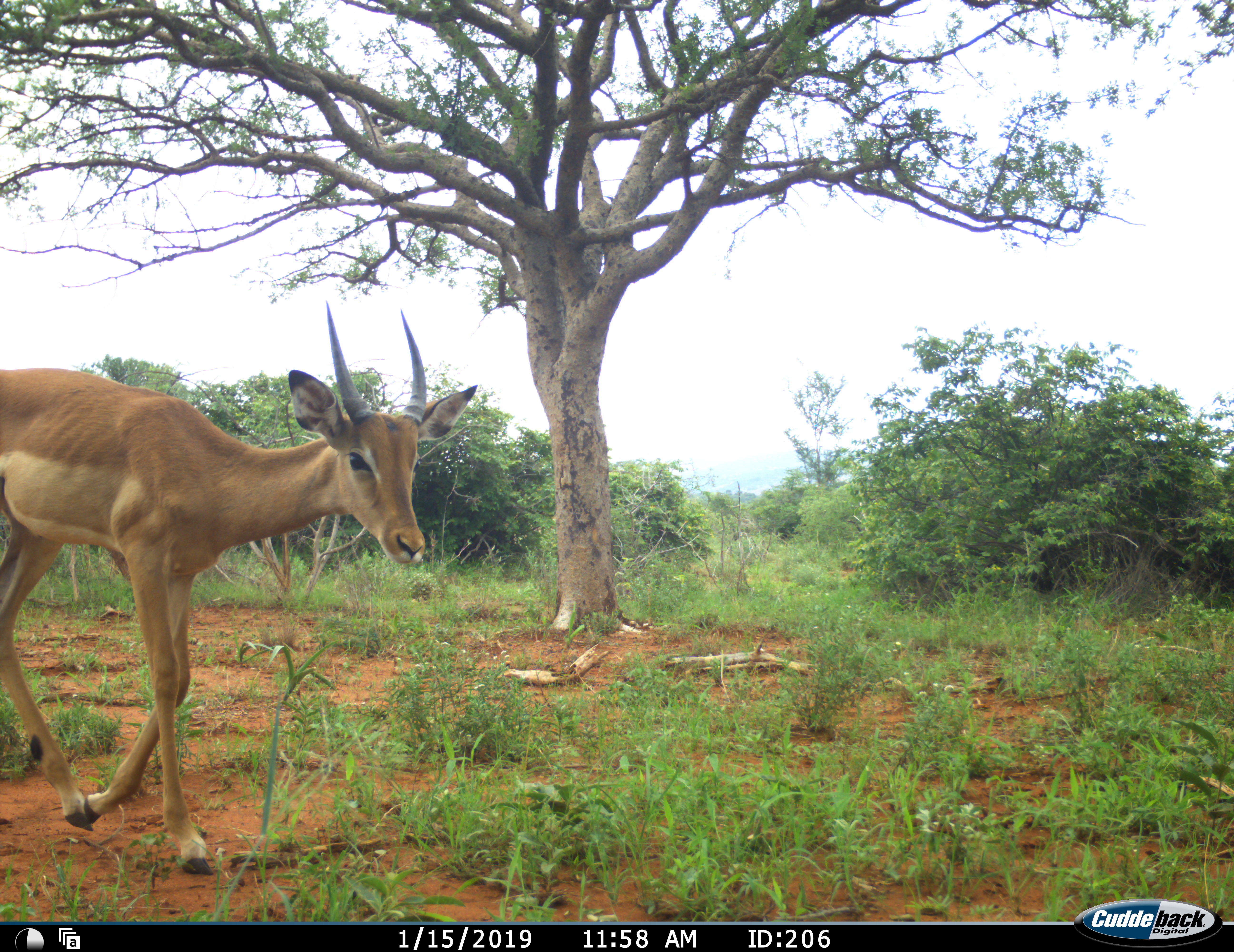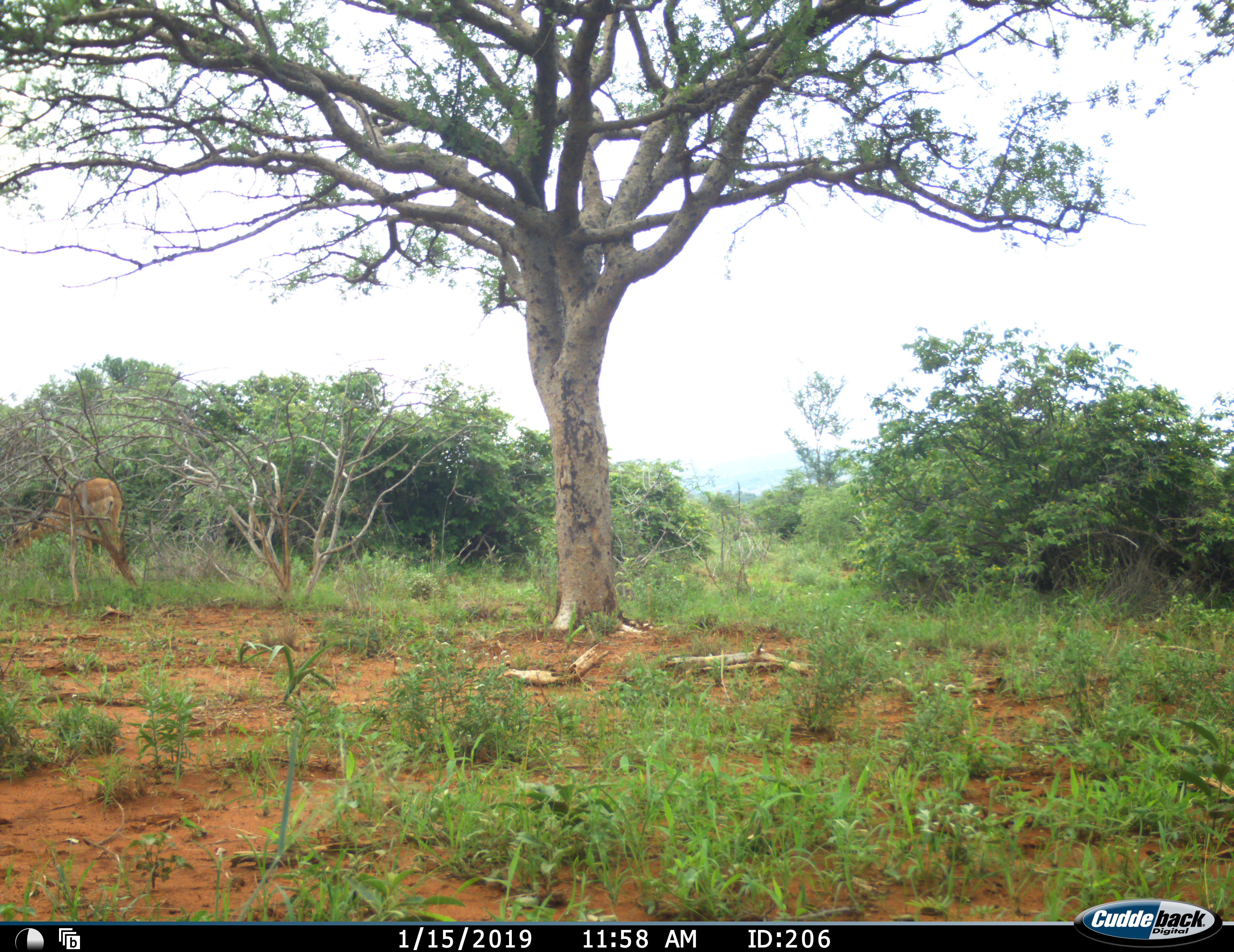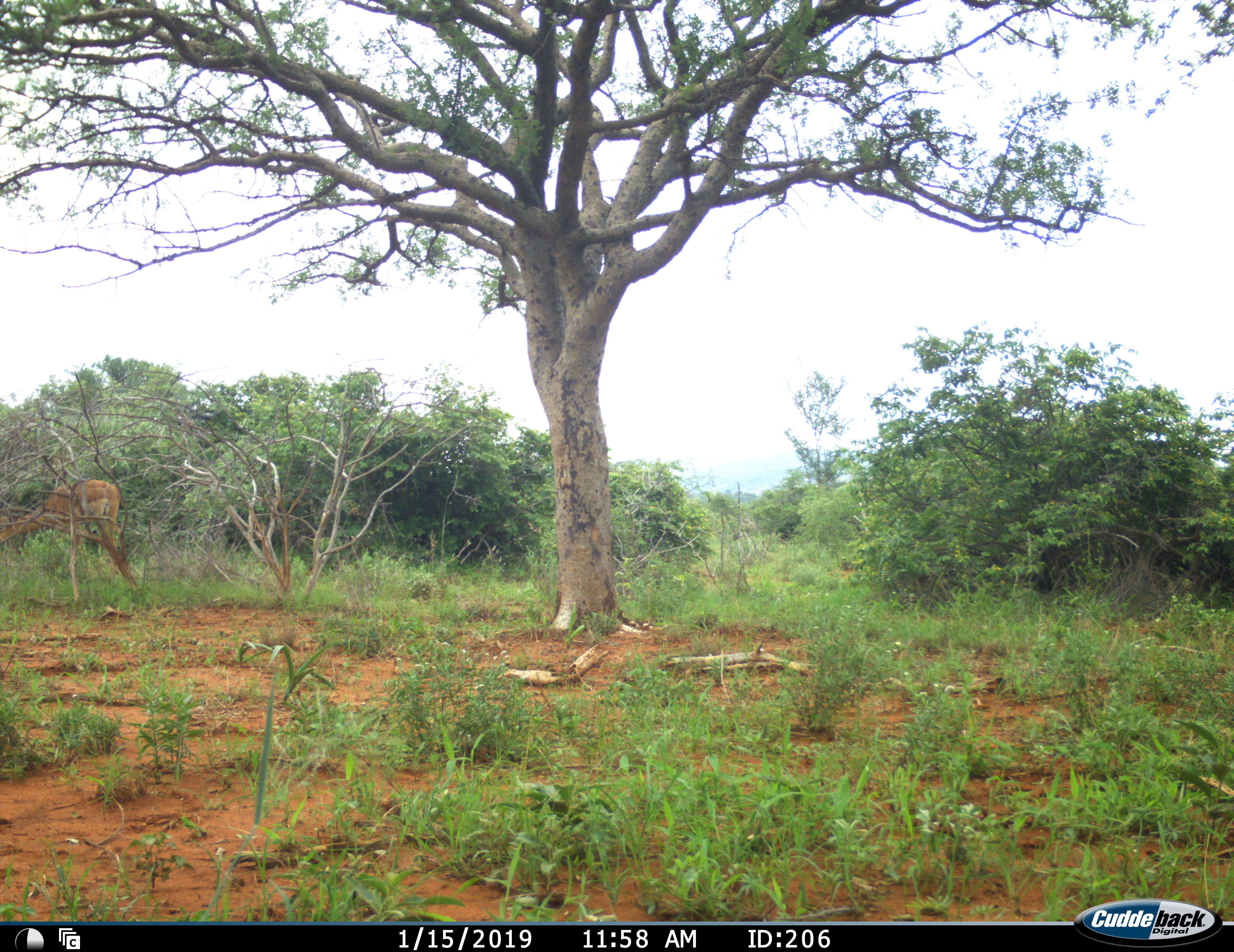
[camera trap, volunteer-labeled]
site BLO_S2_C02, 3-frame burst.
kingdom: Animalia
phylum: Chordata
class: Mammalia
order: Artiodactyla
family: Bovidae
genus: Aepyceros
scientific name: Aepyceros melampus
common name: impala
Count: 2.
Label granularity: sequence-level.